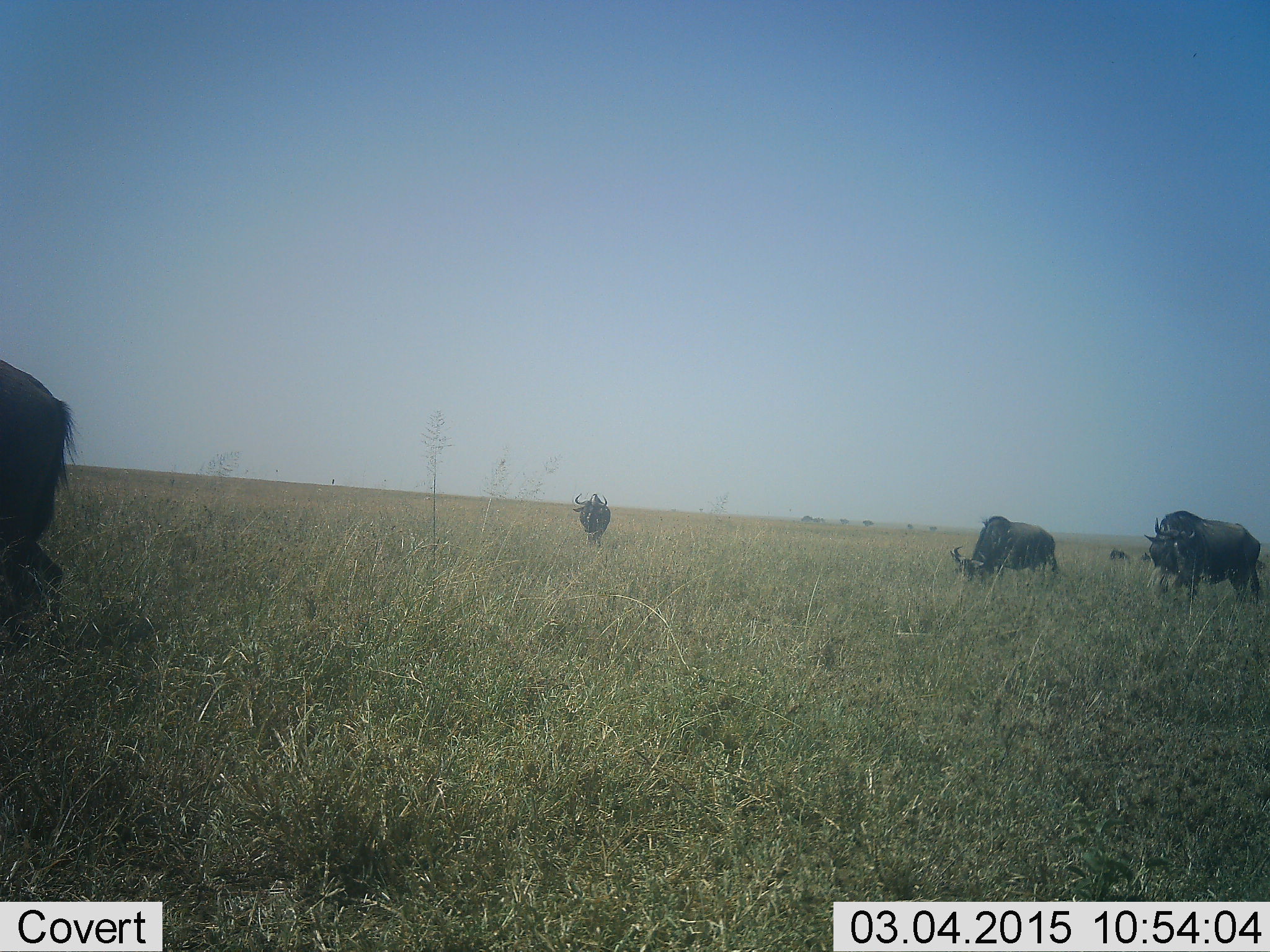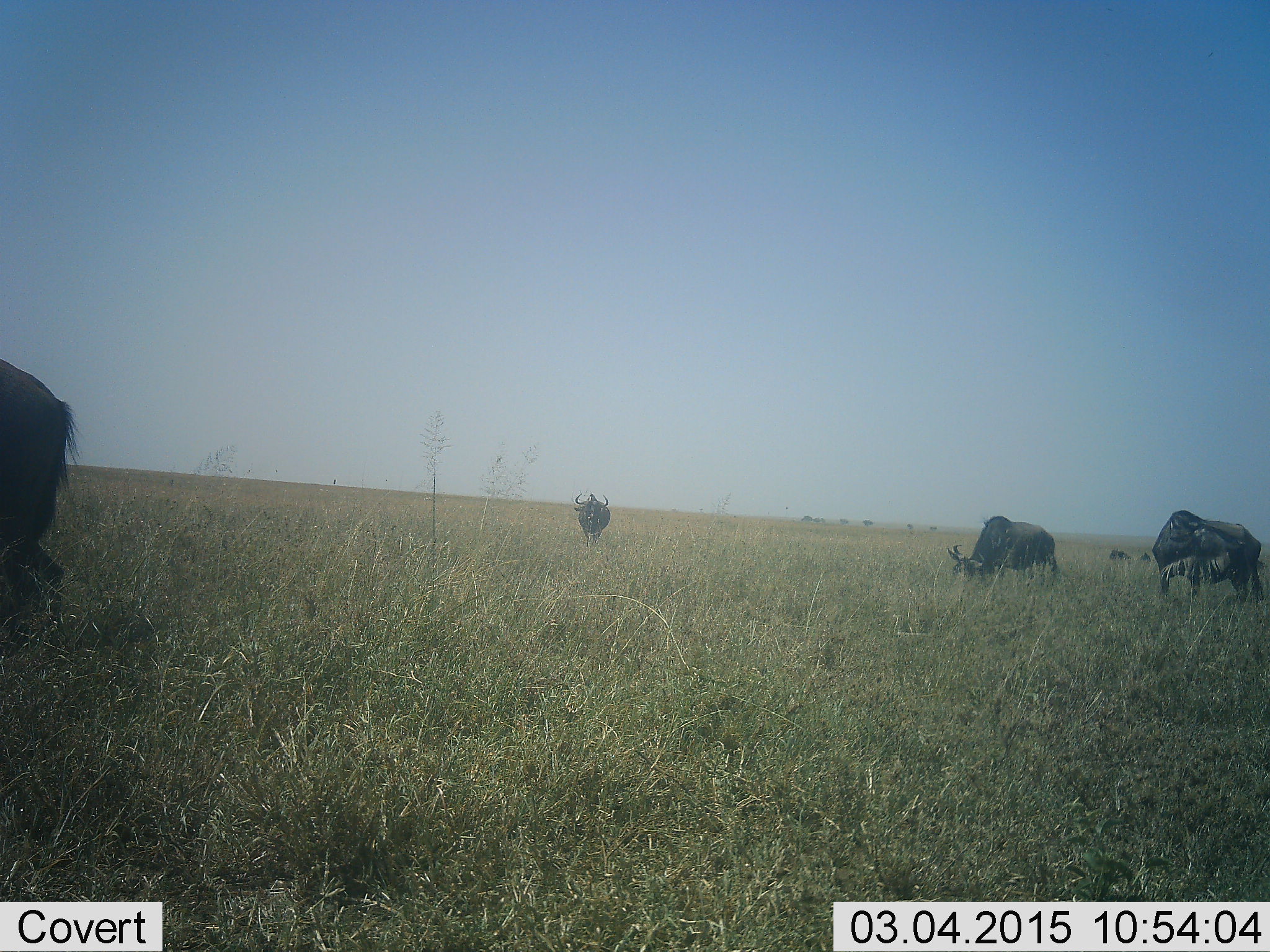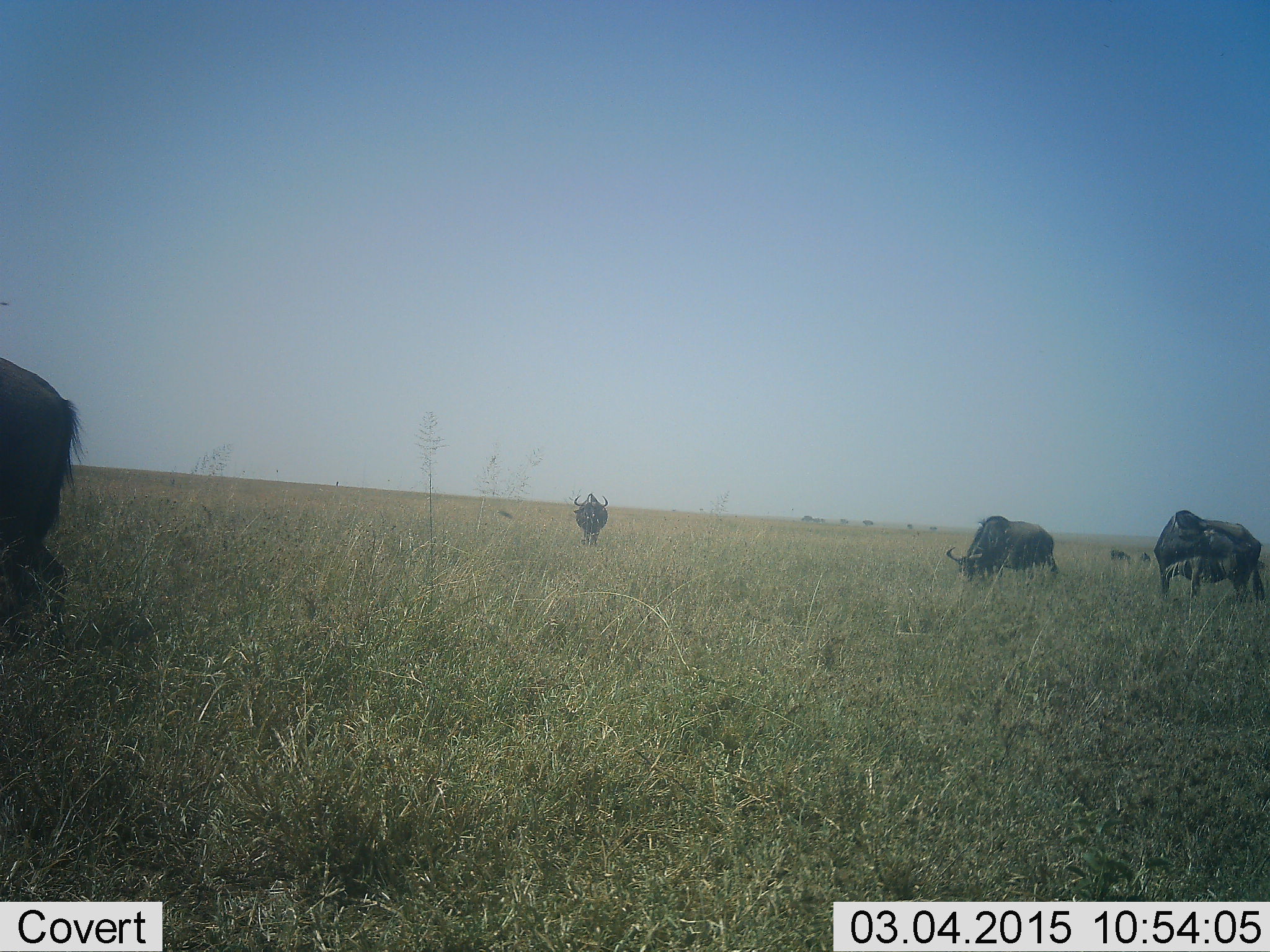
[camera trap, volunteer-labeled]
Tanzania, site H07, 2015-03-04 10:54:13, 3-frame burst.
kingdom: Animalia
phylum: Chordata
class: Mammalia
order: Artiodactyla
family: Bovidae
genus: Connochaetes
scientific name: Connochaetes taurinus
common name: blue wildebeest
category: wildebeest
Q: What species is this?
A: Wildebeest (blue wildebeest) (Connochaetes taurinus).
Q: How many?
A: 5.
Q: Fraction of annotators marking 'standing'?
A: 80%.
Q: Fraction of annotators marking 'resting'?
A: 10%.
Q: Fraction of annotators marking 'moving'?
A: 50%.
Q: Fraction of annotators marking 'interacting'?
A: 0%.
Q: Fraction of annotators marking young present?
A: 10%.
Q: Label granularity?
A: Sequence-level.